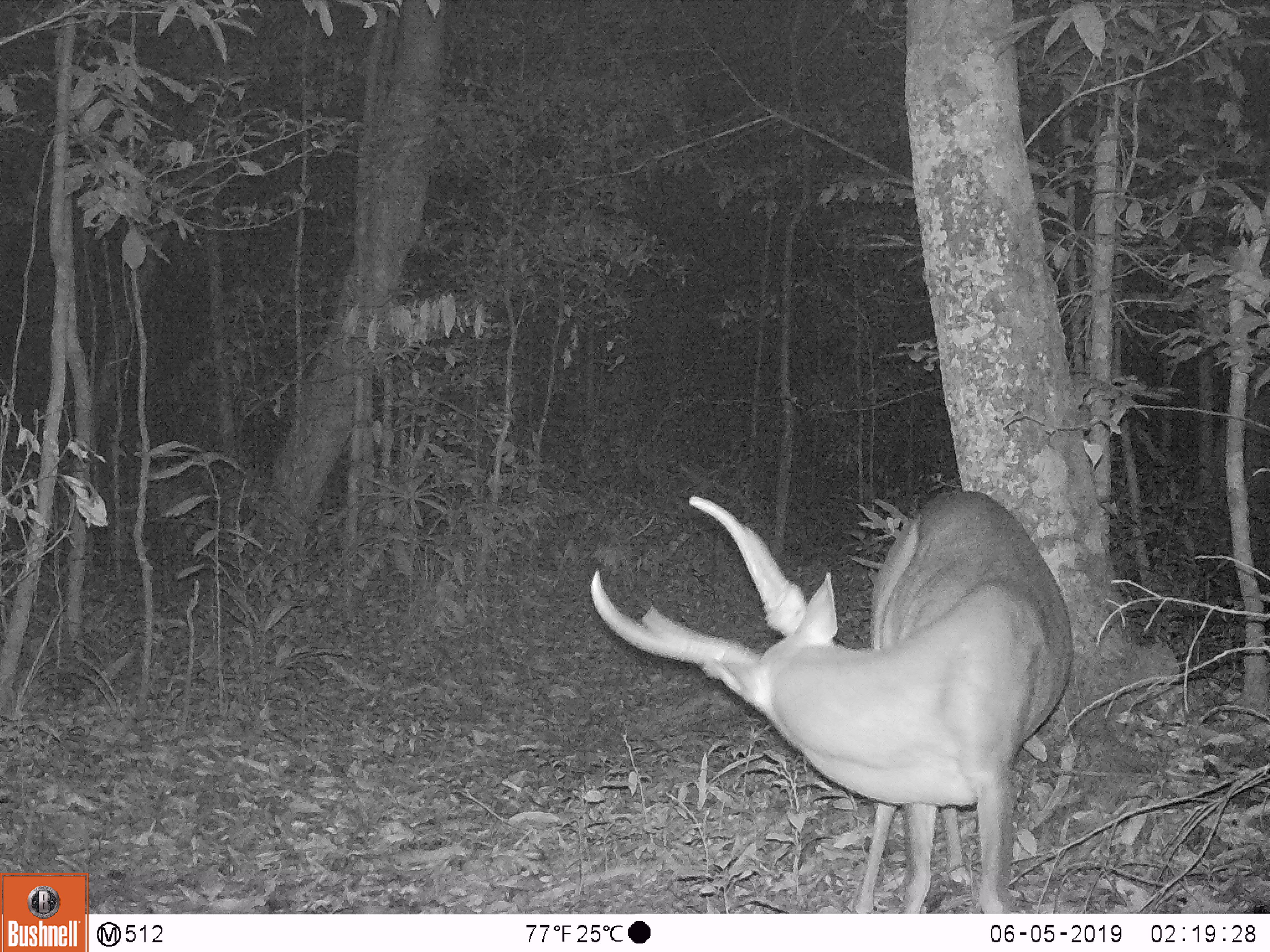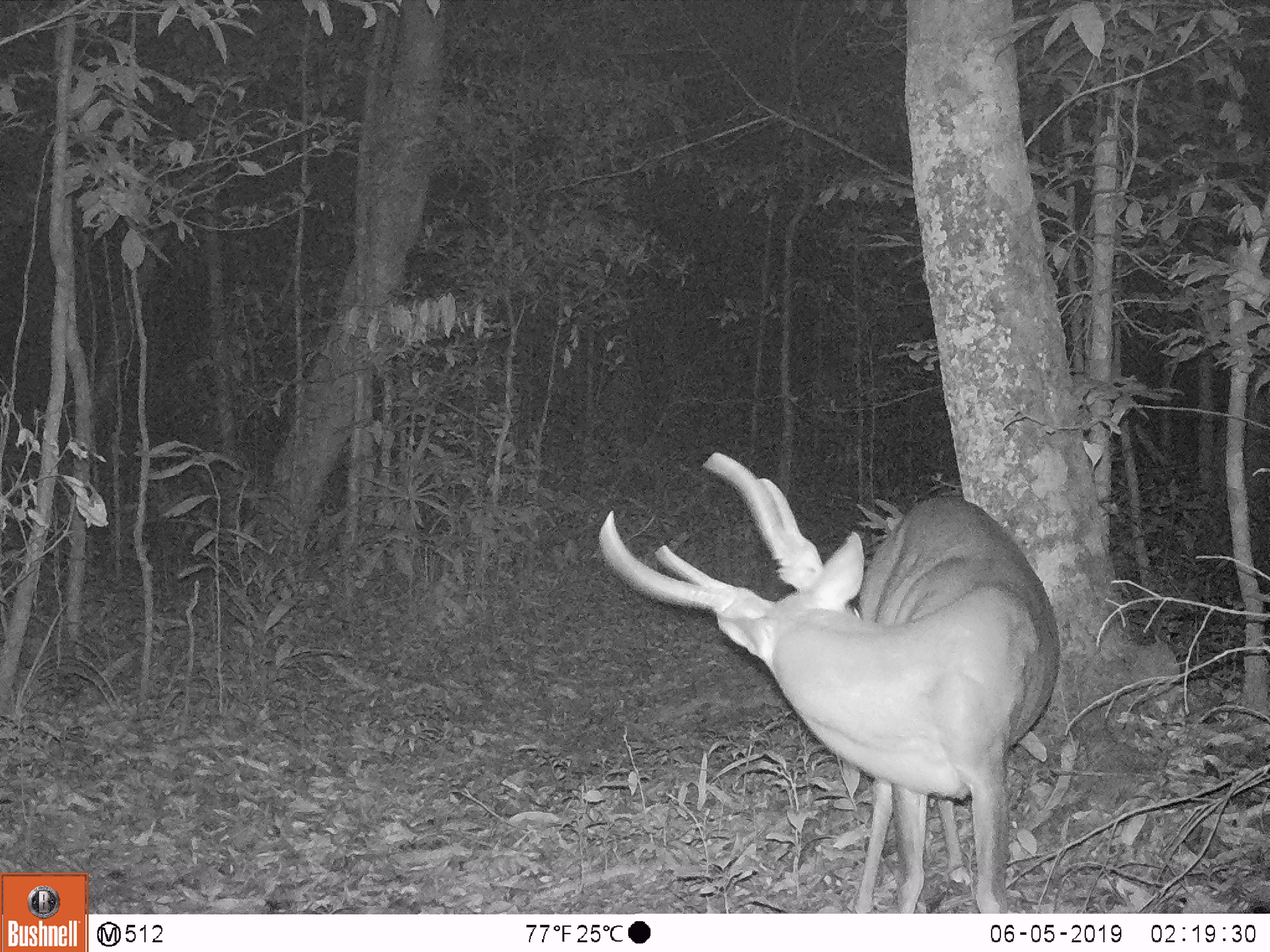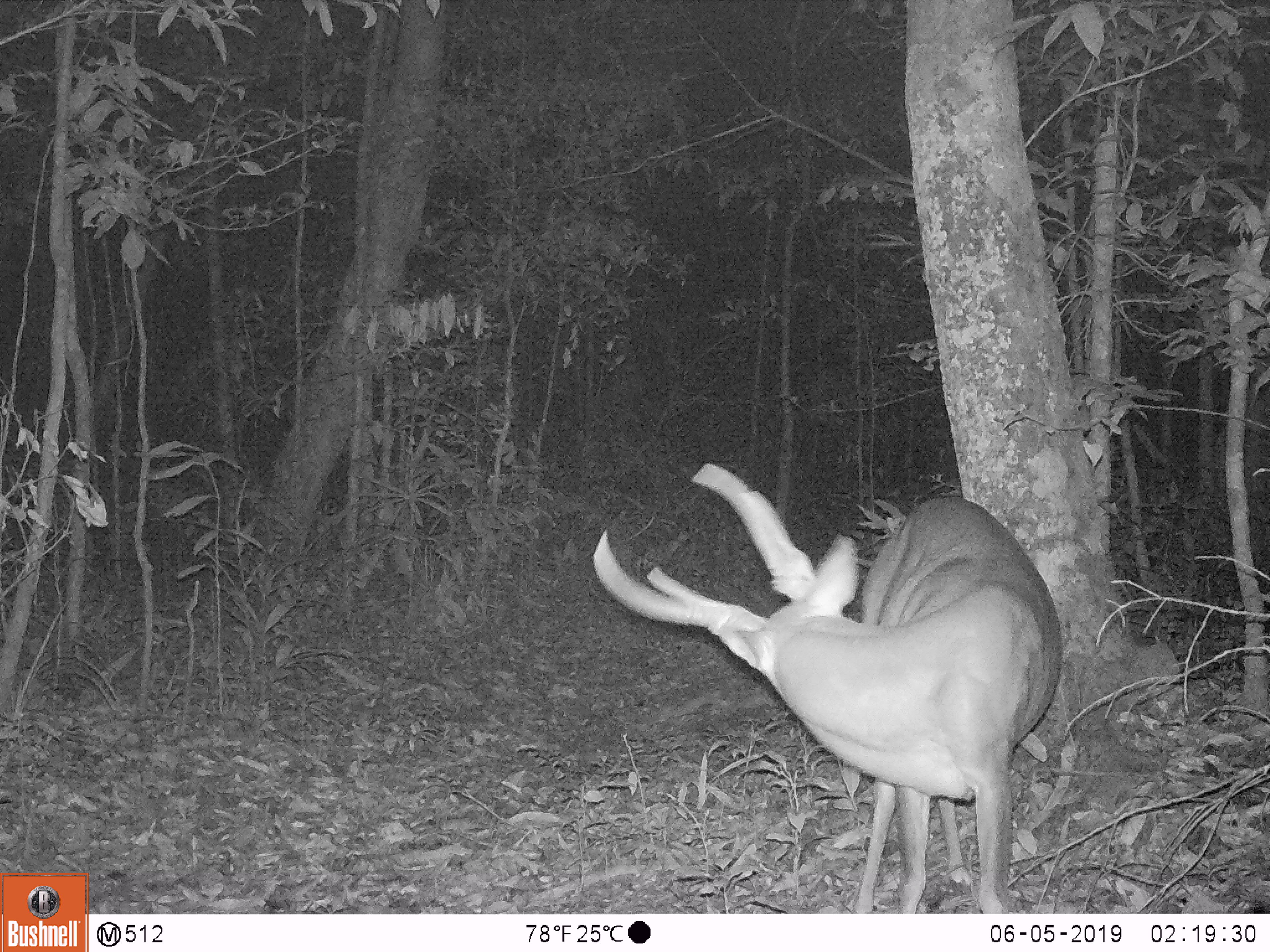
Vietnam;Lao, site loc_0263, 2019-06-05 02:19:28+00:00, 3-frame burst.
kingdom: Animalia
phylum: Chordata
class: Mammalia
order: Artiodactyla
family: Cervidae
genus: Muntiacus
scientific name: Muntiacus vuquangensis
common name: large-antlered muntjac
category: large antlered muntjac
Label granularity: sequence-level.